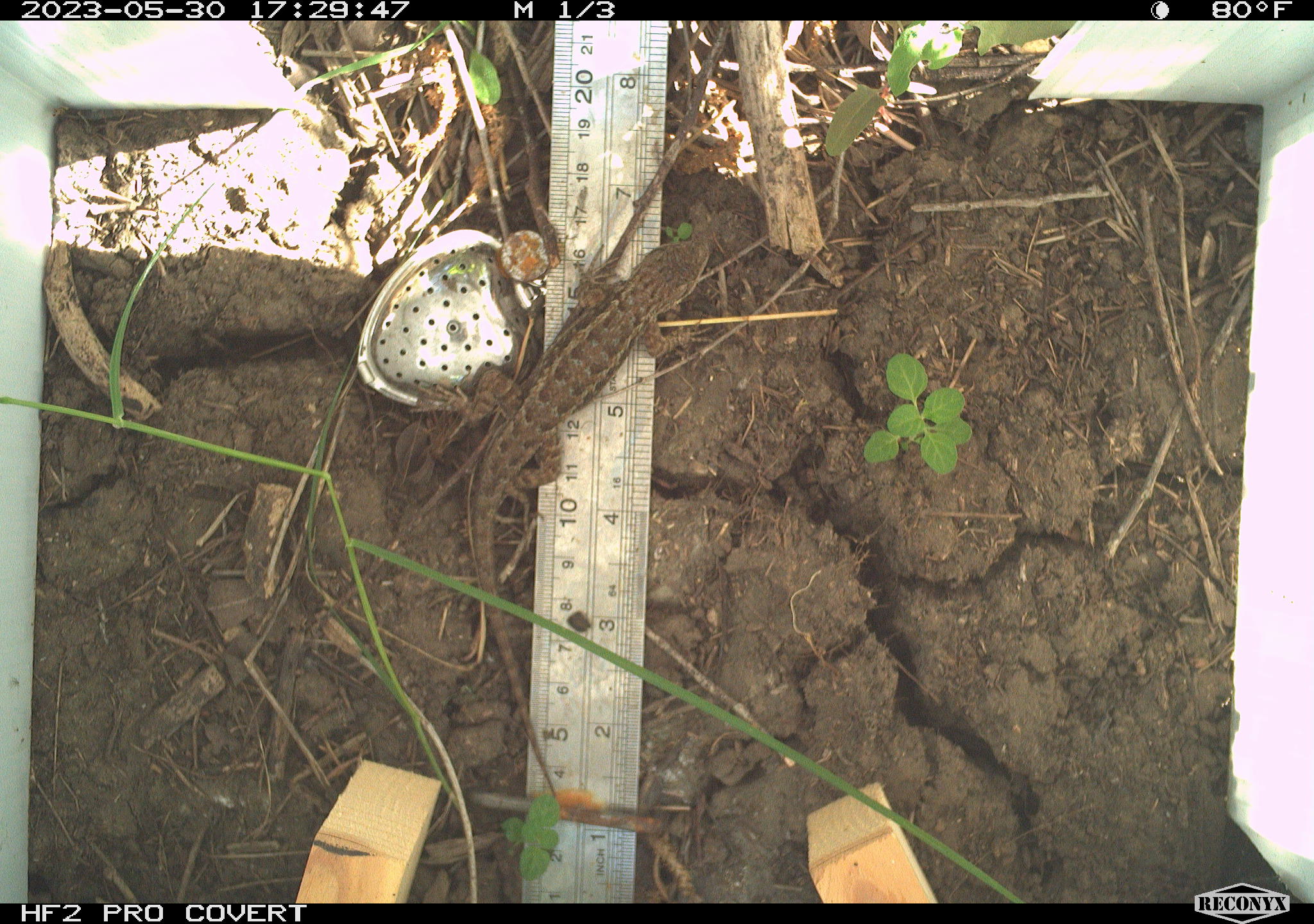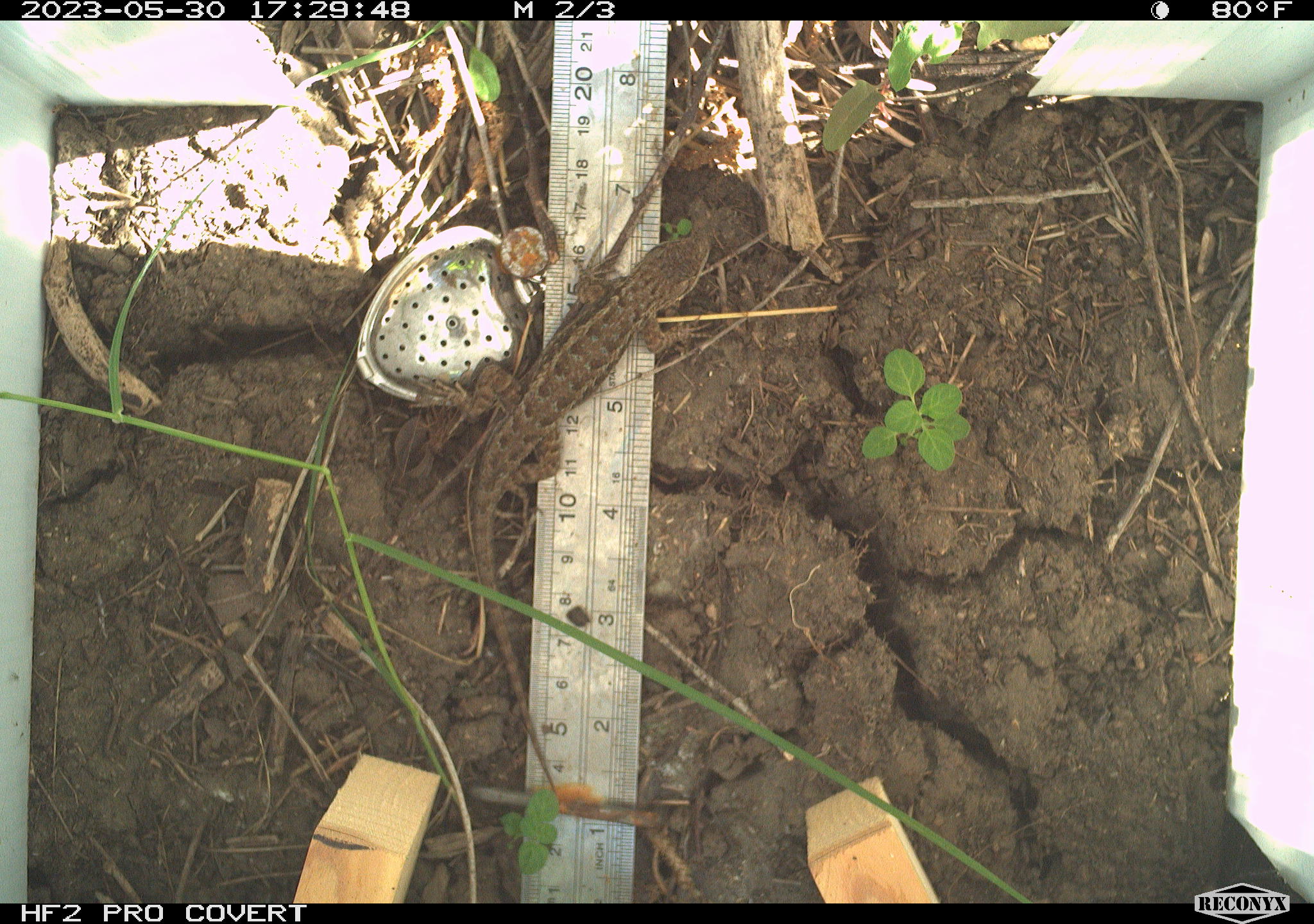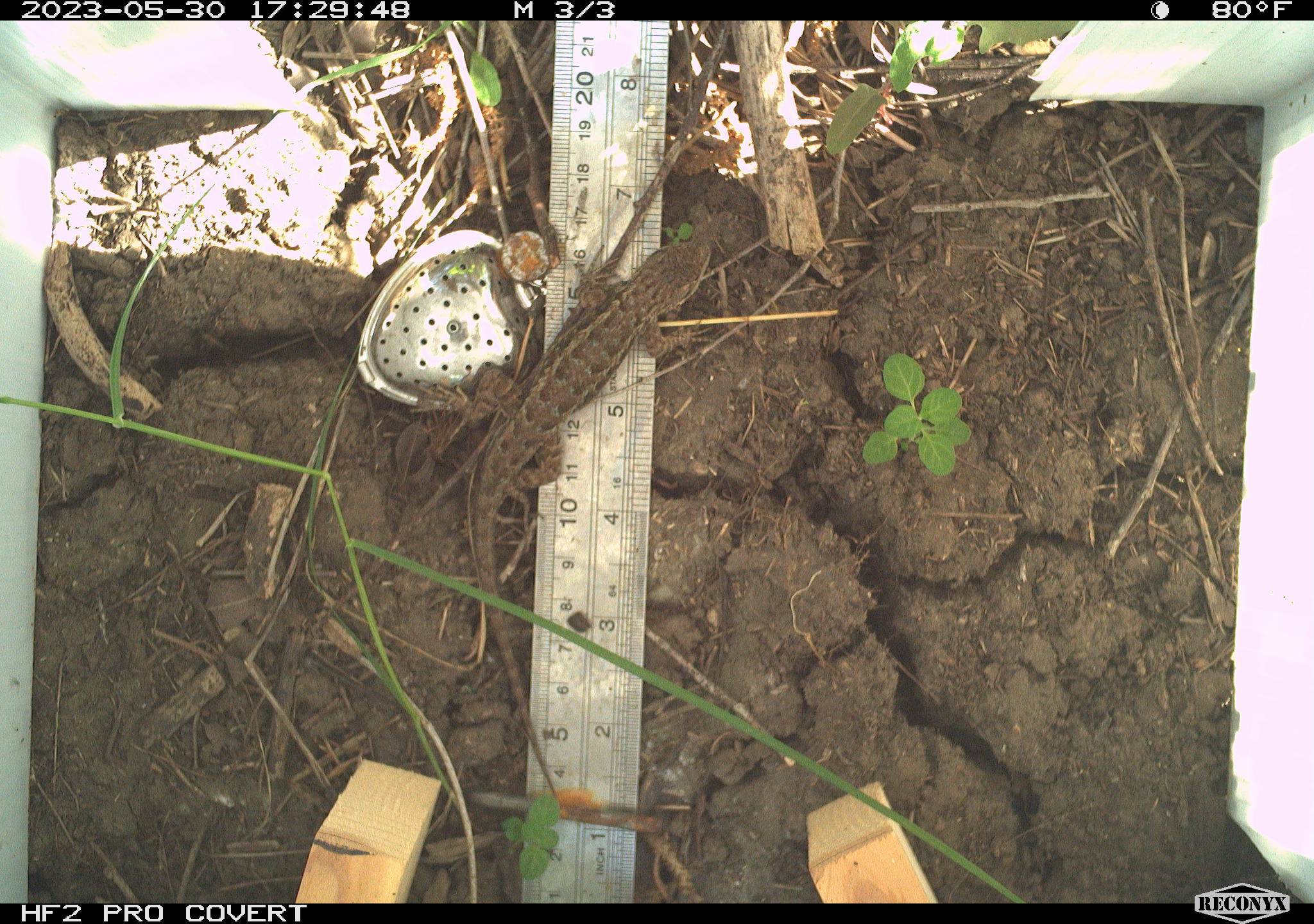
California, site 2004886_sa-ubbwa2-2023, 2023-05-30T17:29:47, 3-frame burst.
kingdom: Animalia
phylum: Chordata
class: Reptilia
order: Squamata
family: Phrynosomatidae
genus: Sceloporus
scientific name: Sceloporus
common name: spiny lizards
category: sceloporus species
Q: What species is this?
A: Sceloporus species (spiny lizards) (Sceloporus).